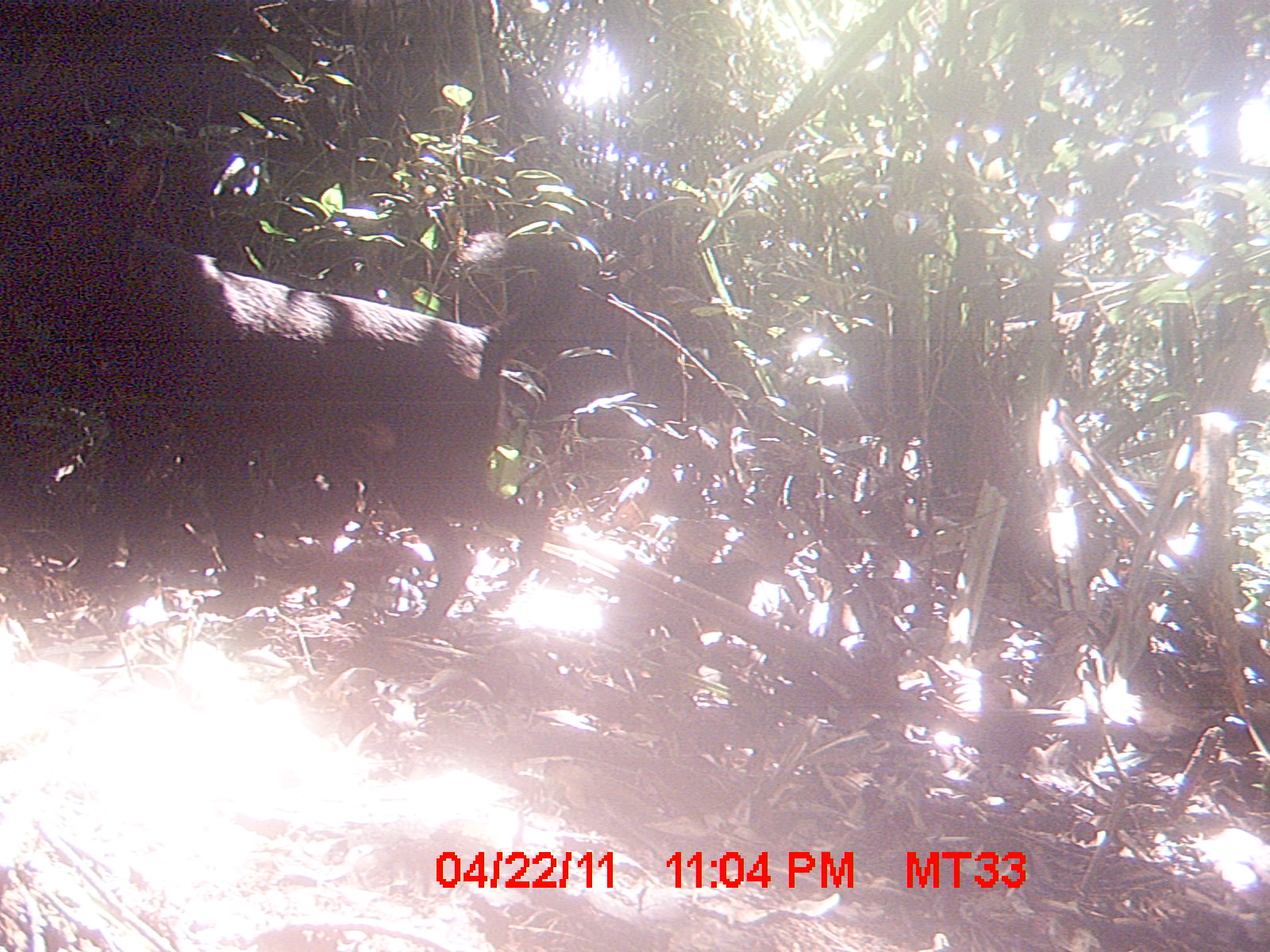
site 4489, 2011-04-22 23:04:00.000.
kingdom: Animalia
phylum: Chordata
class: Mammalia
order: Carnivora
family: Canidae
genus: Canis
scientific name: Canis familiaris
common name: domestic dog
Canis familiaris (domestic dog), count 2.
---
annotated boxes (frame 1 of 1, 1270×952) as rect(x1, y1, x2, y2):
canis familiaris: rect(0, 139, 580, 634)